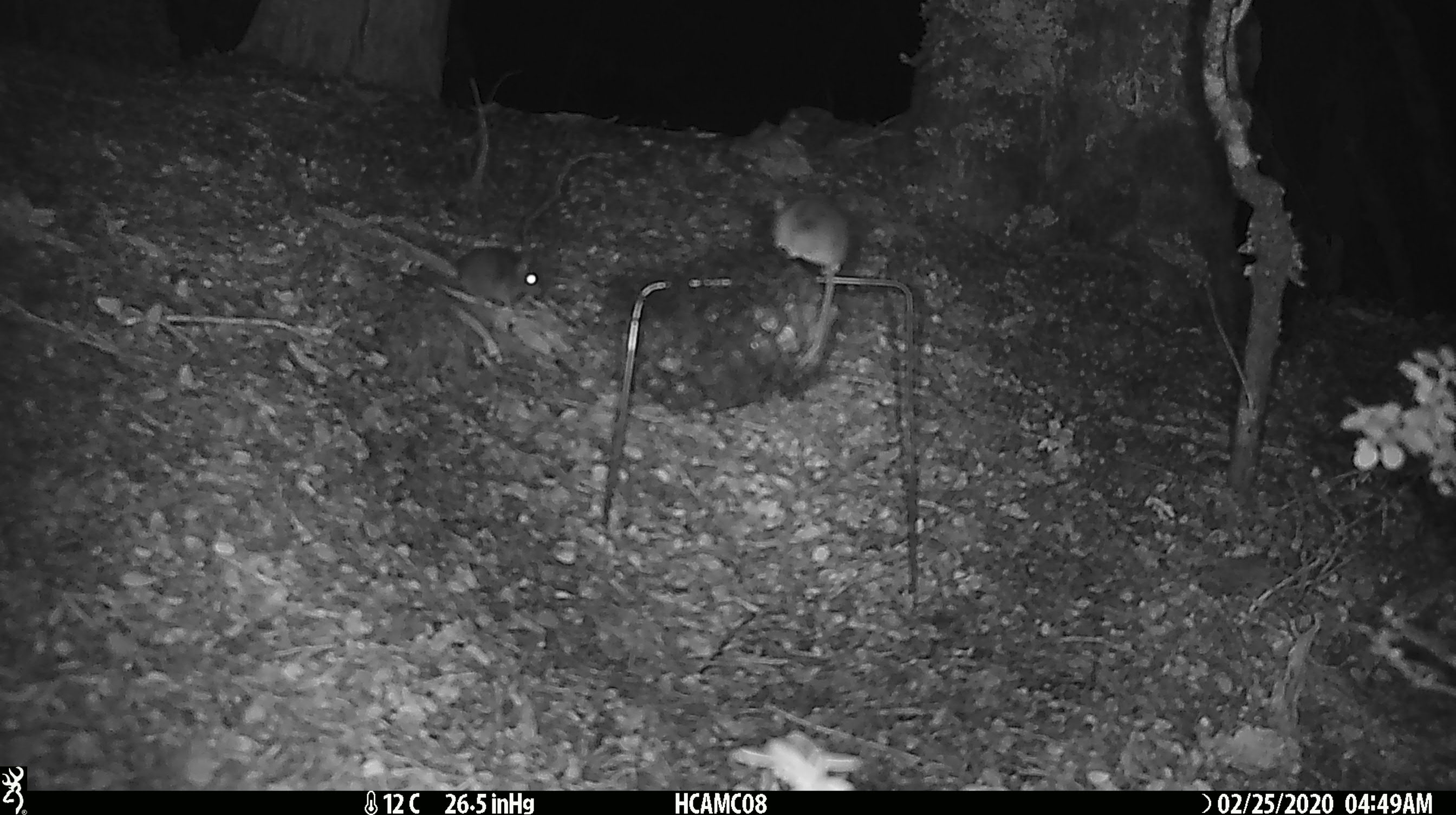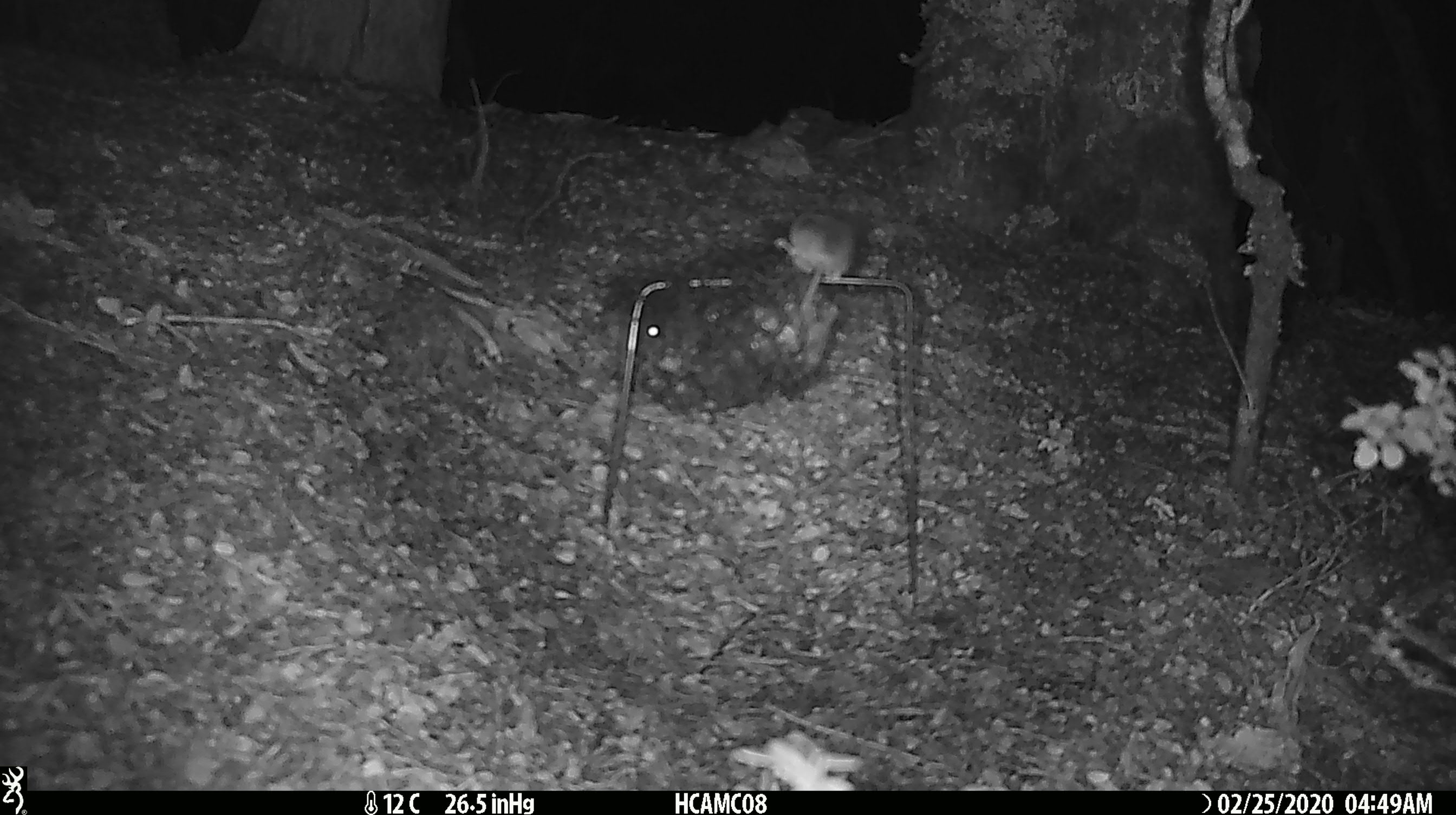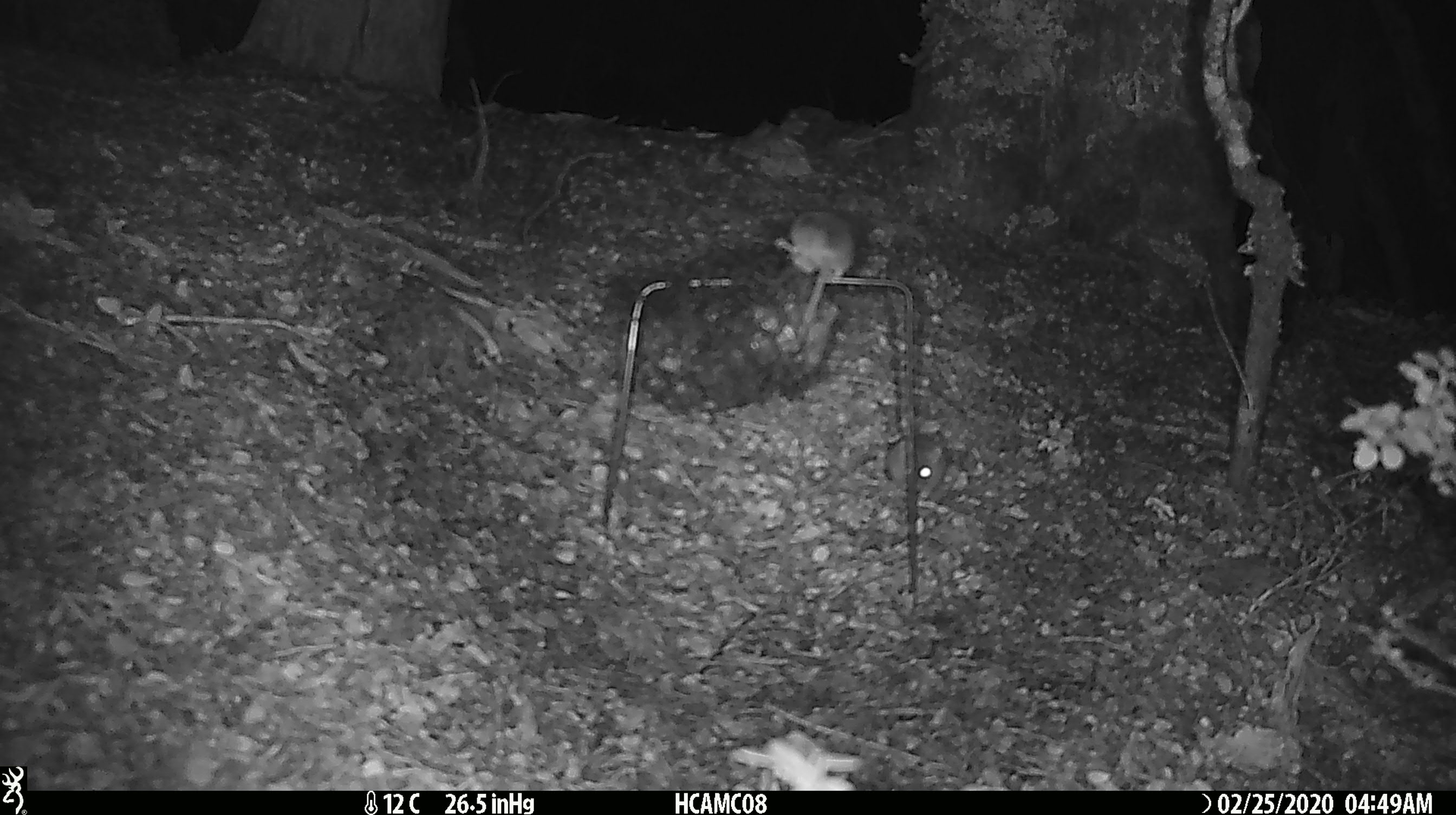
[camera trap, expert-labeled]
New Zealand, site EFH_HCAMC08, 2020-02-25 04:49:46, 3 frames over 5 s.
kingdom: Animalia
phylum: Chordata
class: Mammalia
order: Rodentia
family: Muridae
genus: Mus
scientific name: Mus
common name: mouse